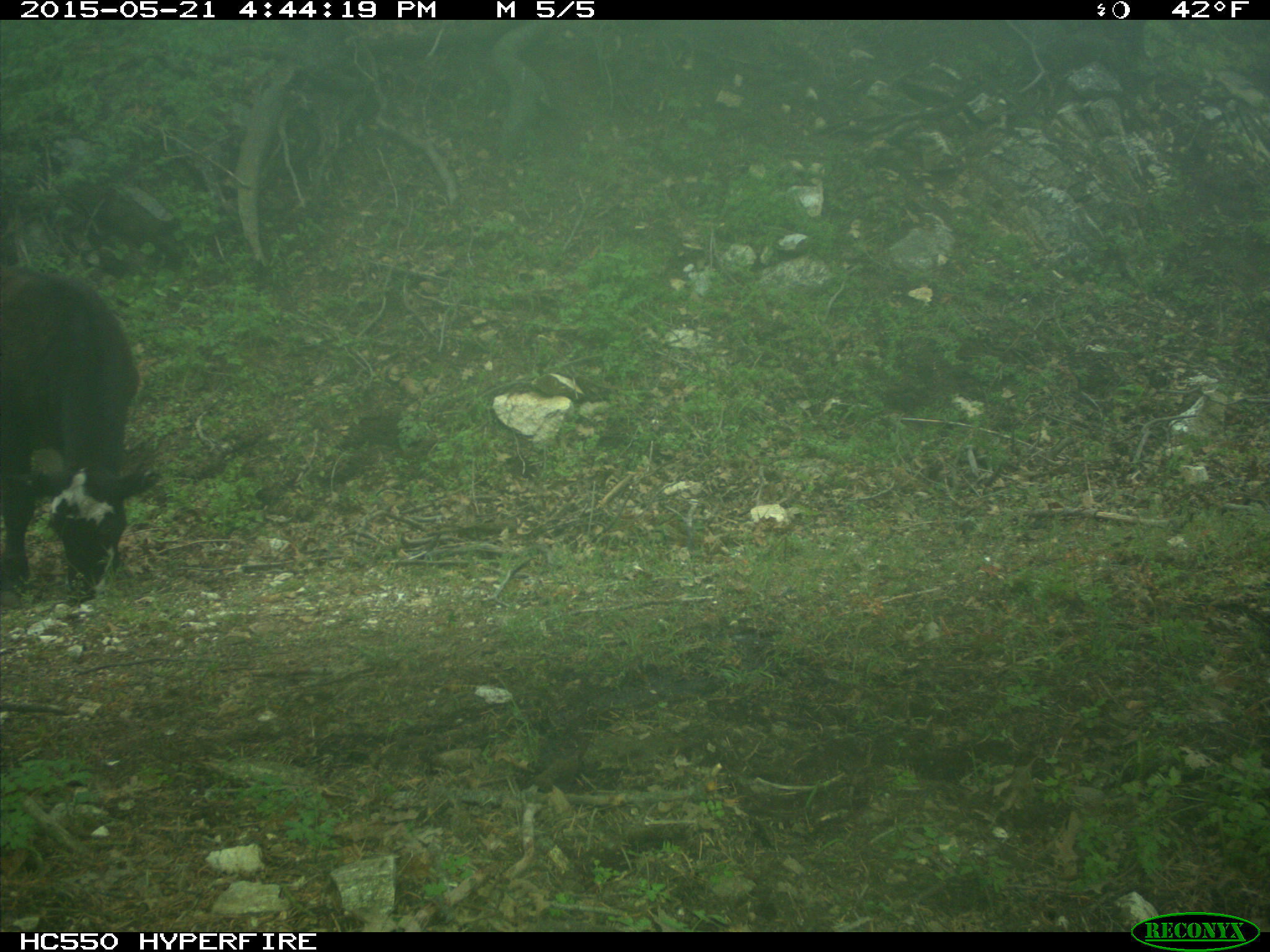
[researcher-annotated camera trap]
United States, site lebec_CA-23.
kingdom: Animalia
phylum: Chordata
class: Mammalia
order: Artiodactyla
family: Bovidae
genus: Bos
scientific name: Bos taurus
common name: domestic cow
Bos taurus (domestic cow).